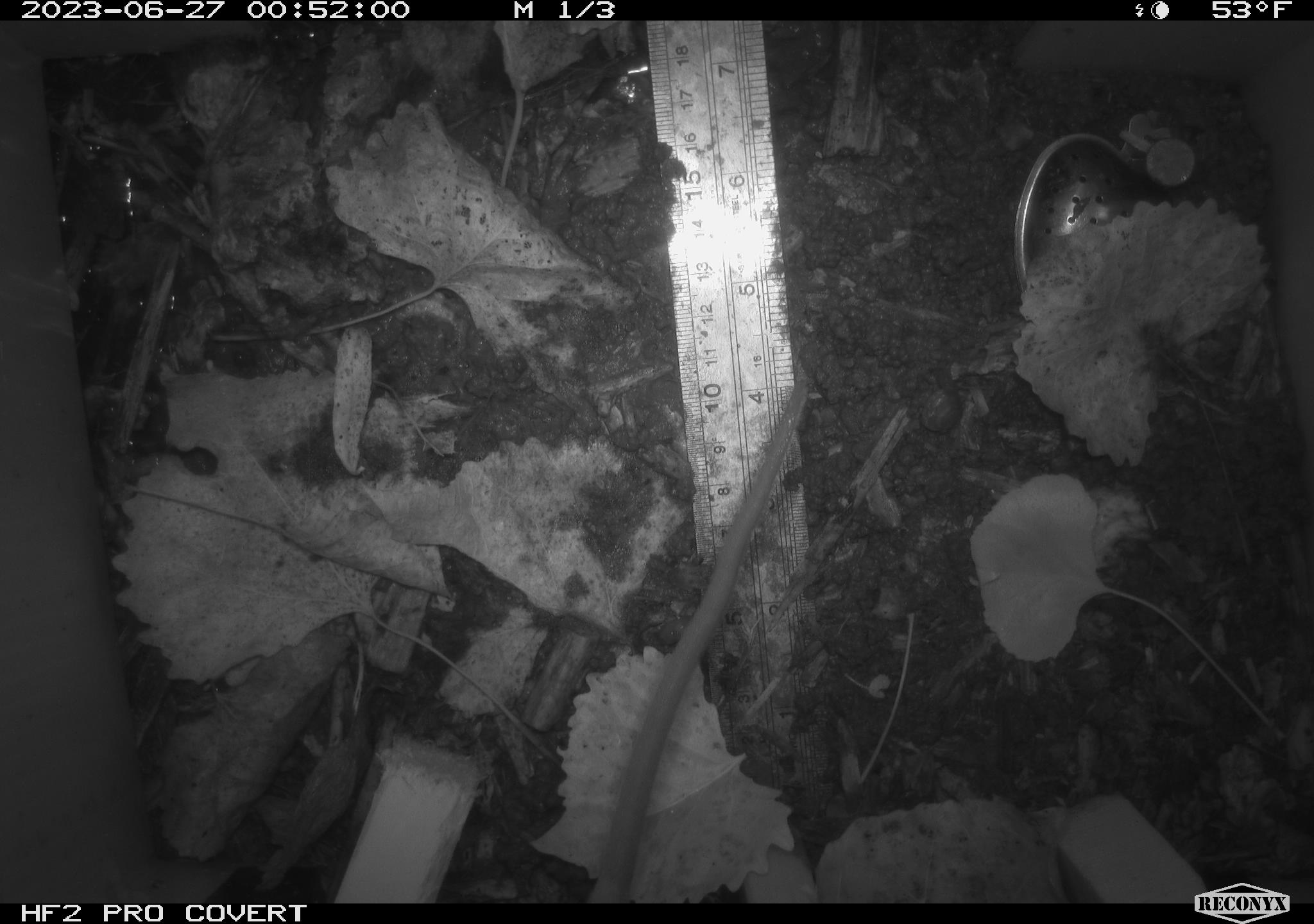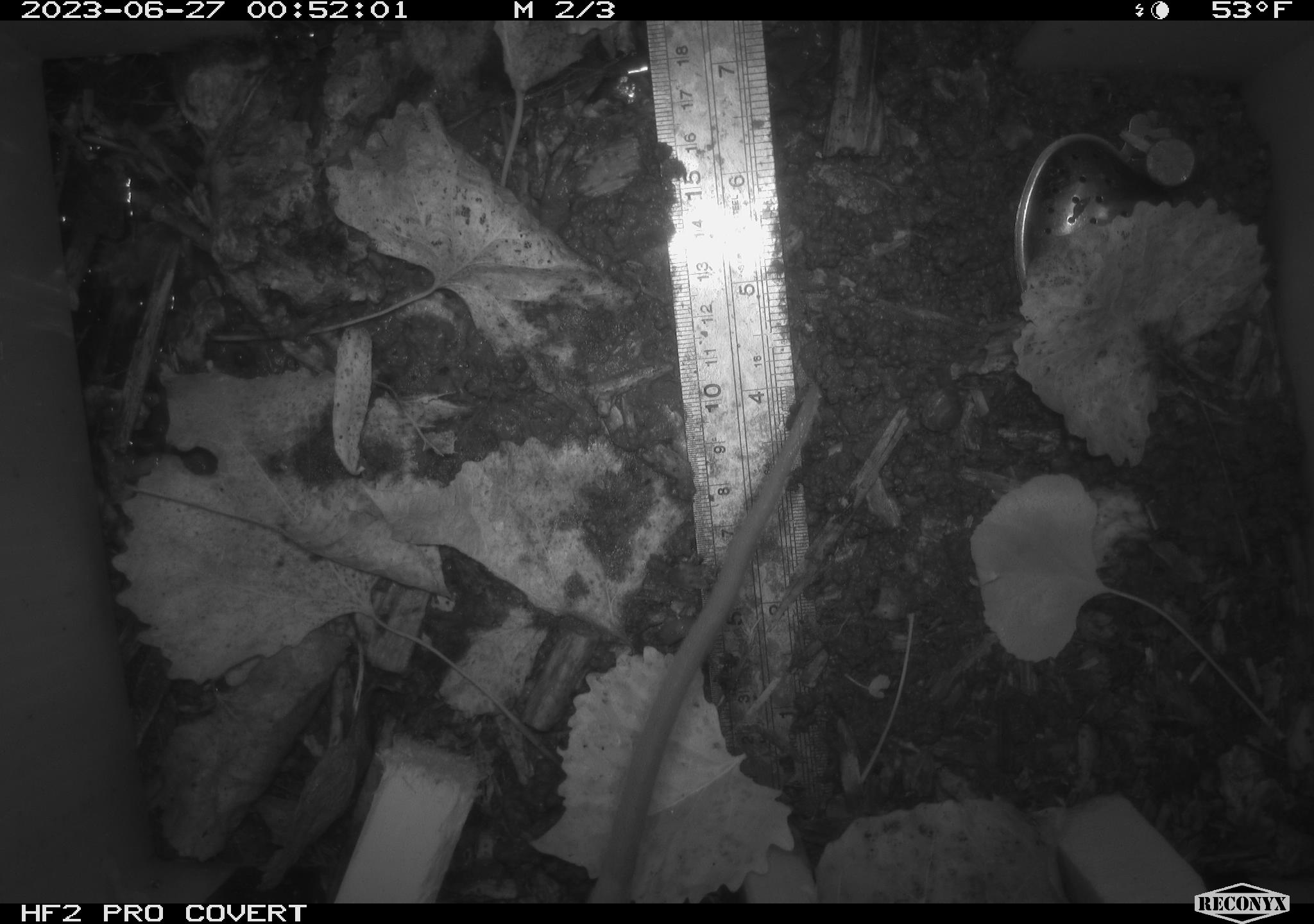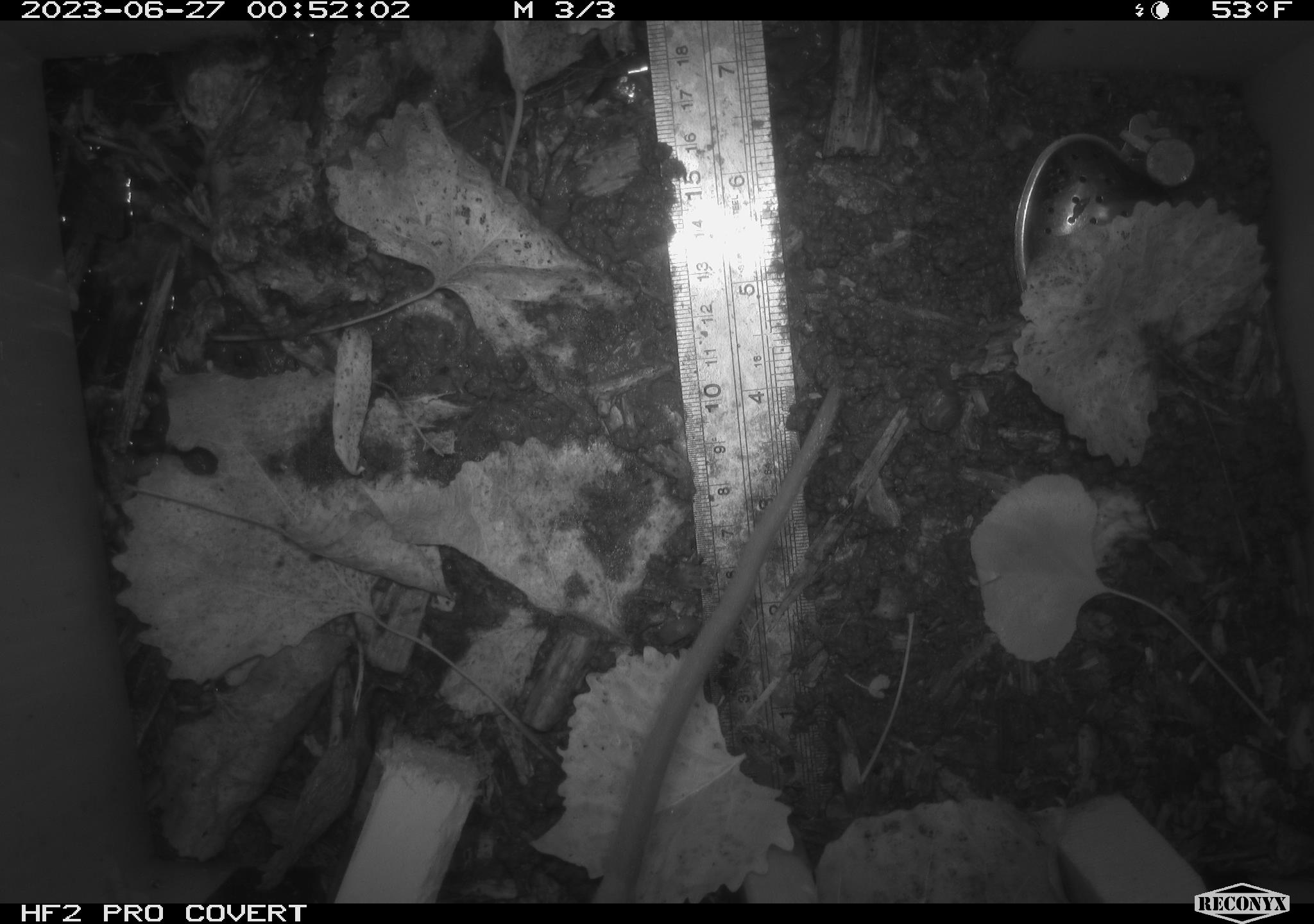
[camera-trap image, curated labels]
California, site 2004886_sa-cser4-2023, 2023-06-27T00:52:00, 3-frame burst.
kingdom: Animalia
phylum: Chordata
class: Mammalia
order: Rodentia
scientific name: Rodentia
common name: woodrat or rat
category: woodrat or rat species